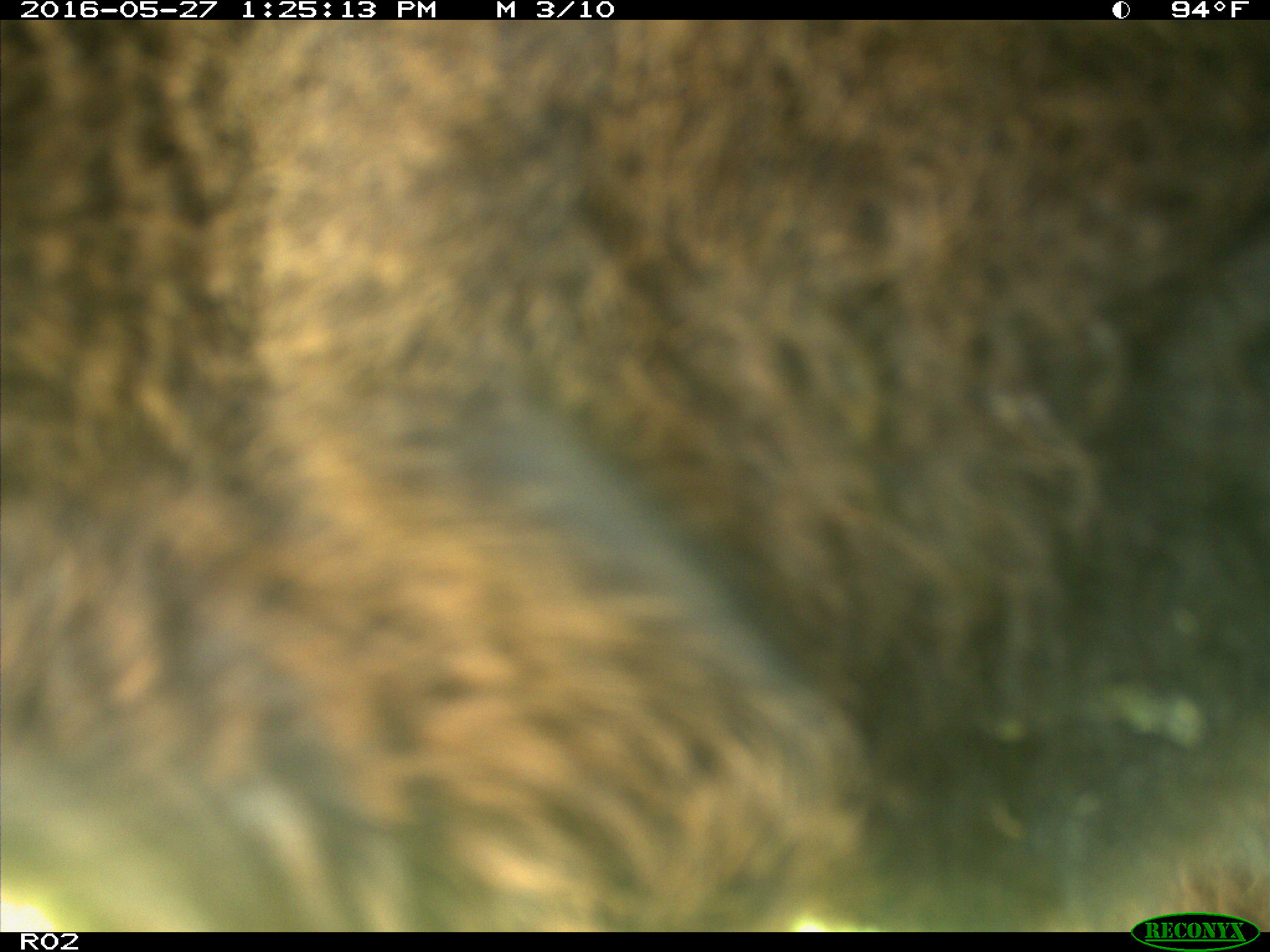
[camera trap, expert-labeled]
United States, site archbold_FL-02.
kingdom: Animalia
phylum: Chordata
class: Mammalia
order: Artiodactyla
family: Bovidae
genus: Bos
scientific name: Bos taurus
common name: domestic cow